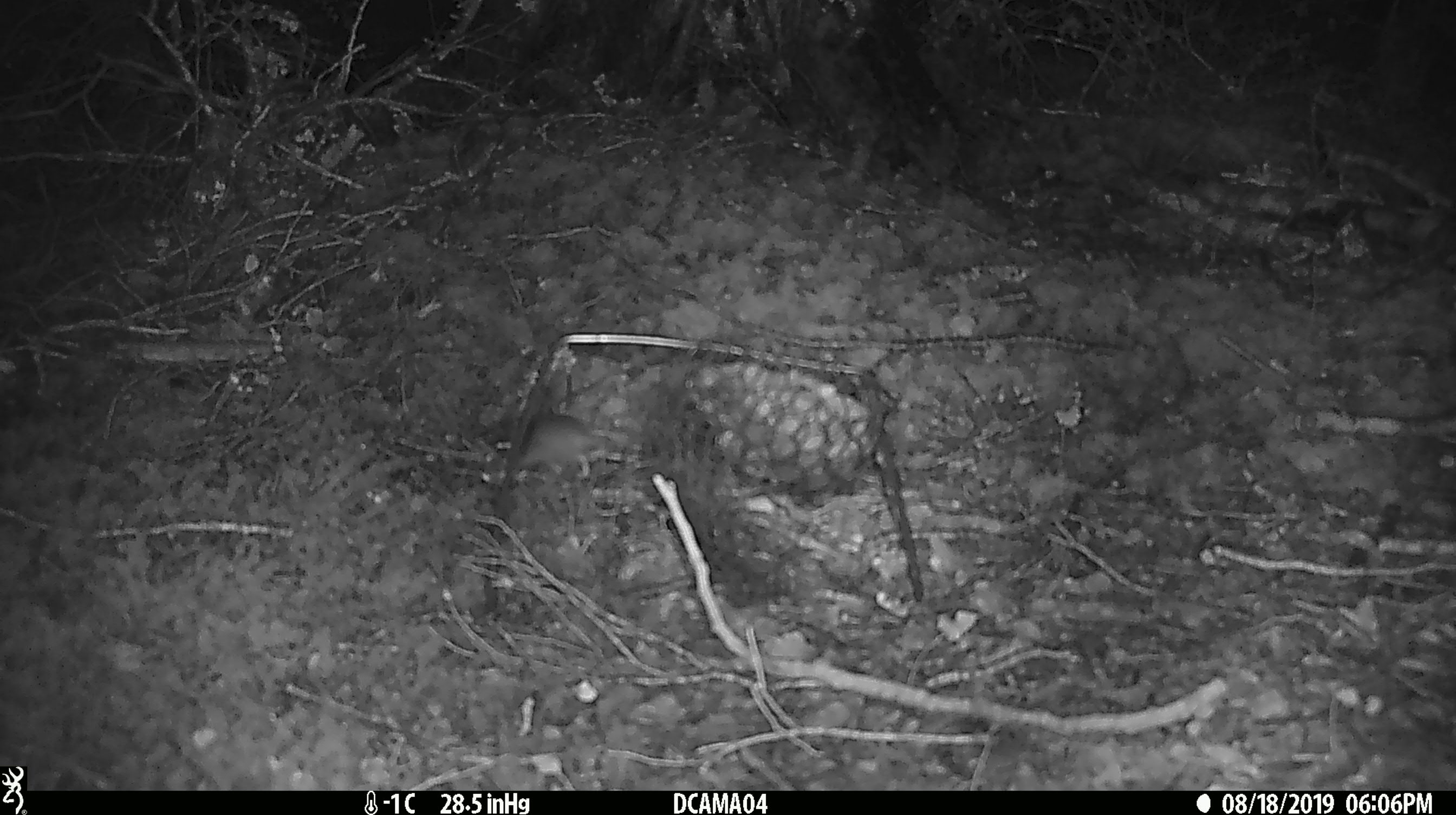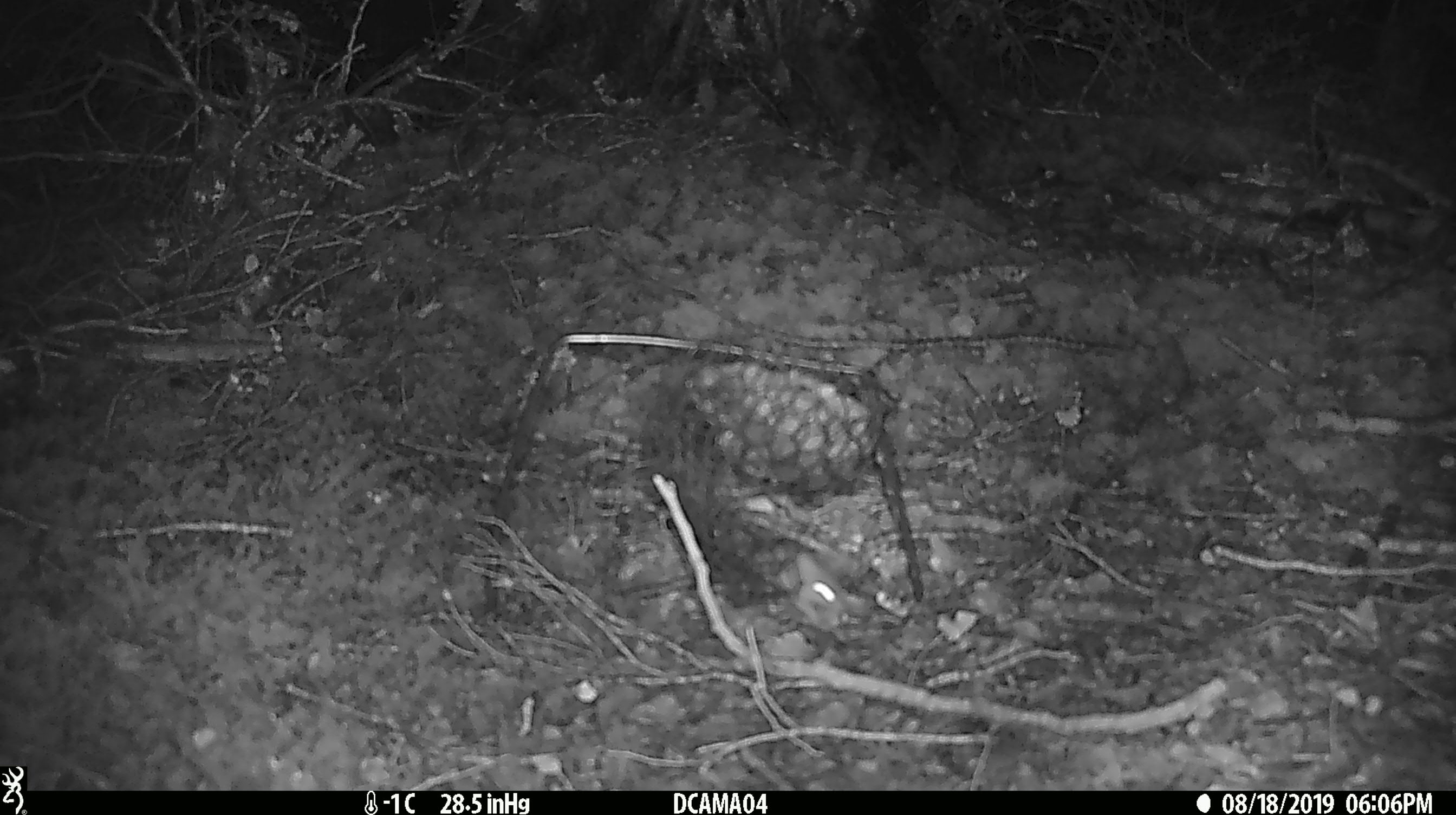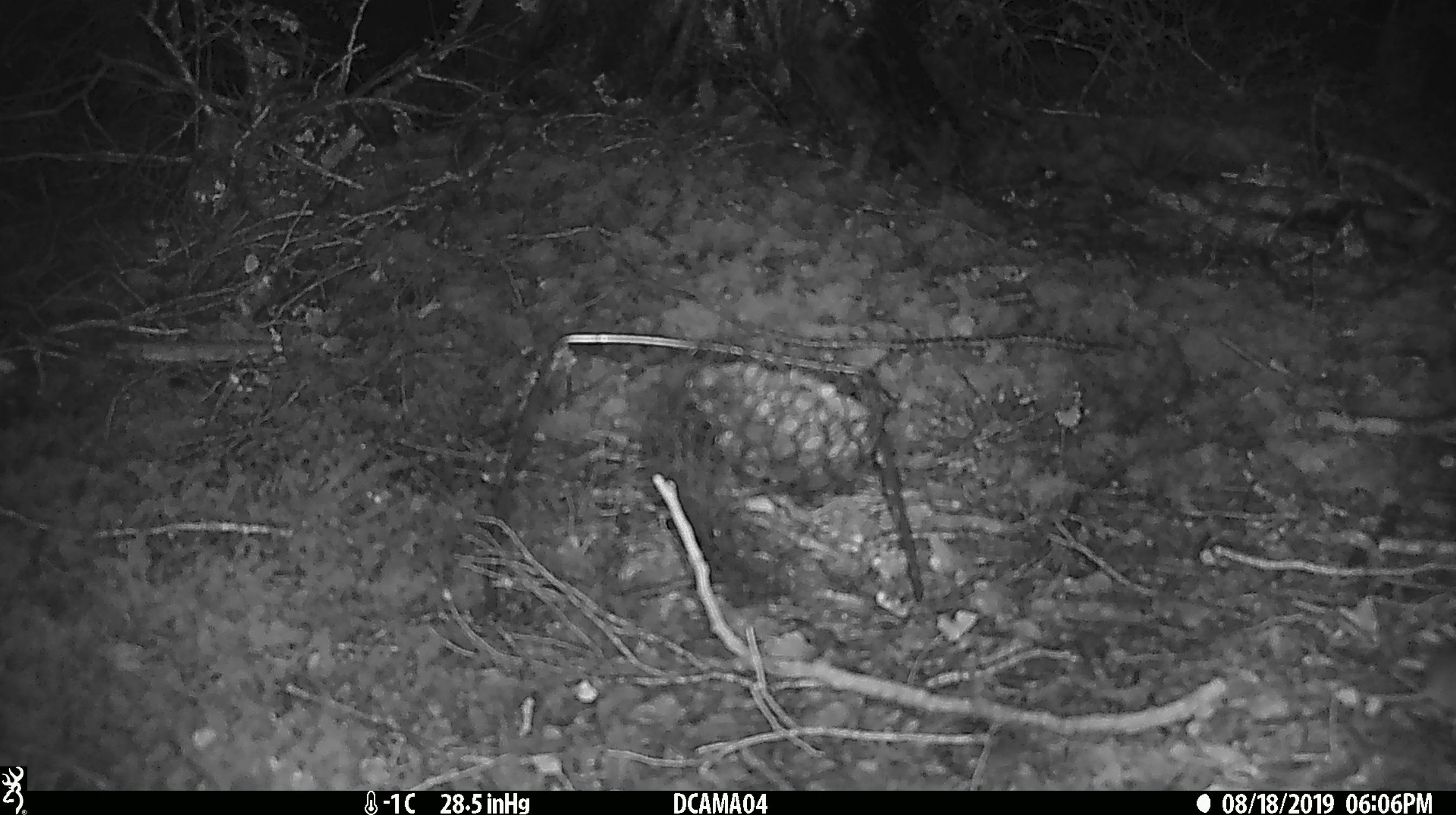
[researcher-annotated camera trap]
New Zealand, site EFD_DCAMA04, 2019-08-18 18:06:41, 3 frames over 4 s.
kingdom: Animalia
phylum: Chordata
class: Mammalia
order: Rodentia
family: Muridae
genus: Mus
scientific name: Mus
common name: mouse